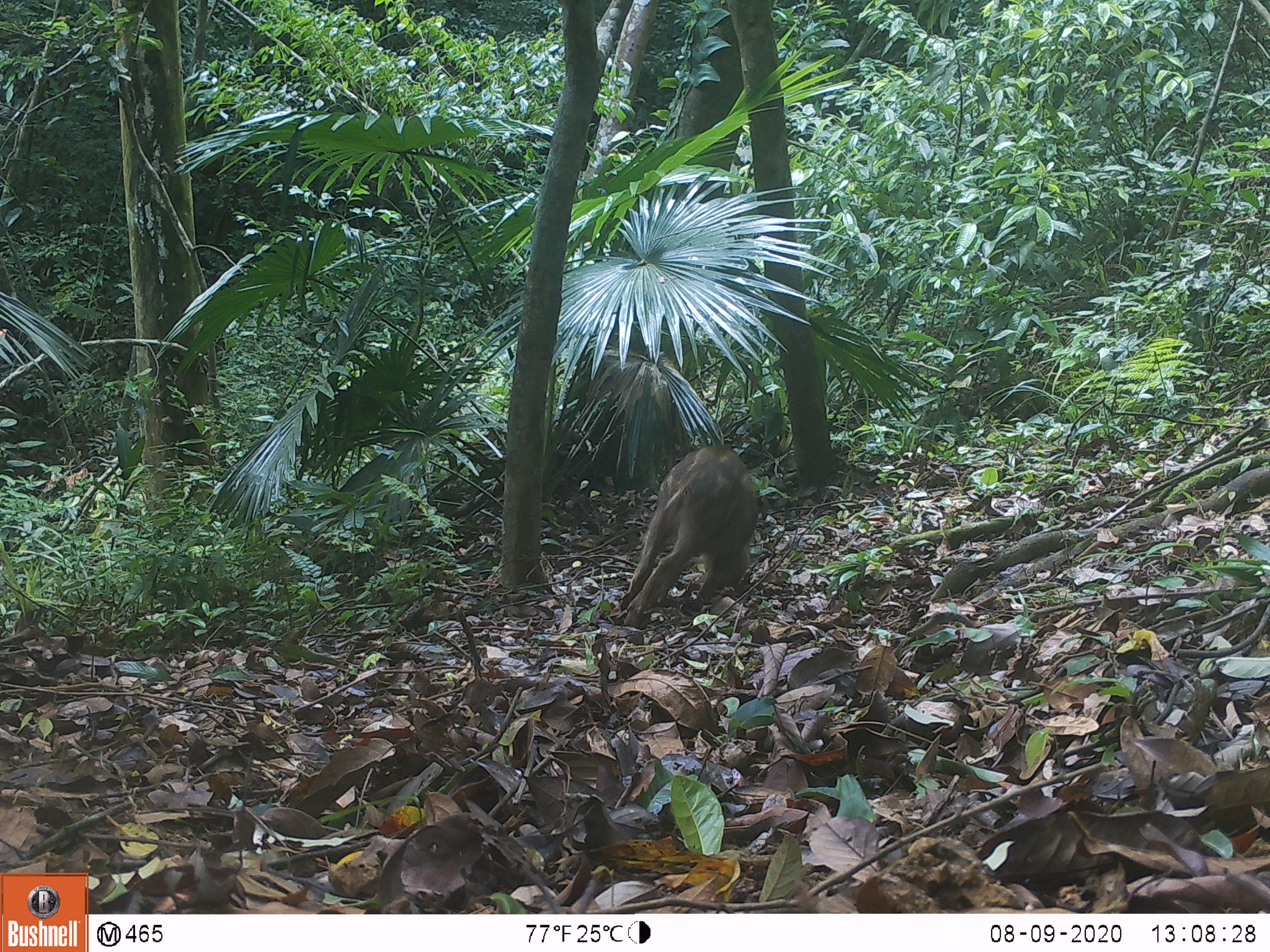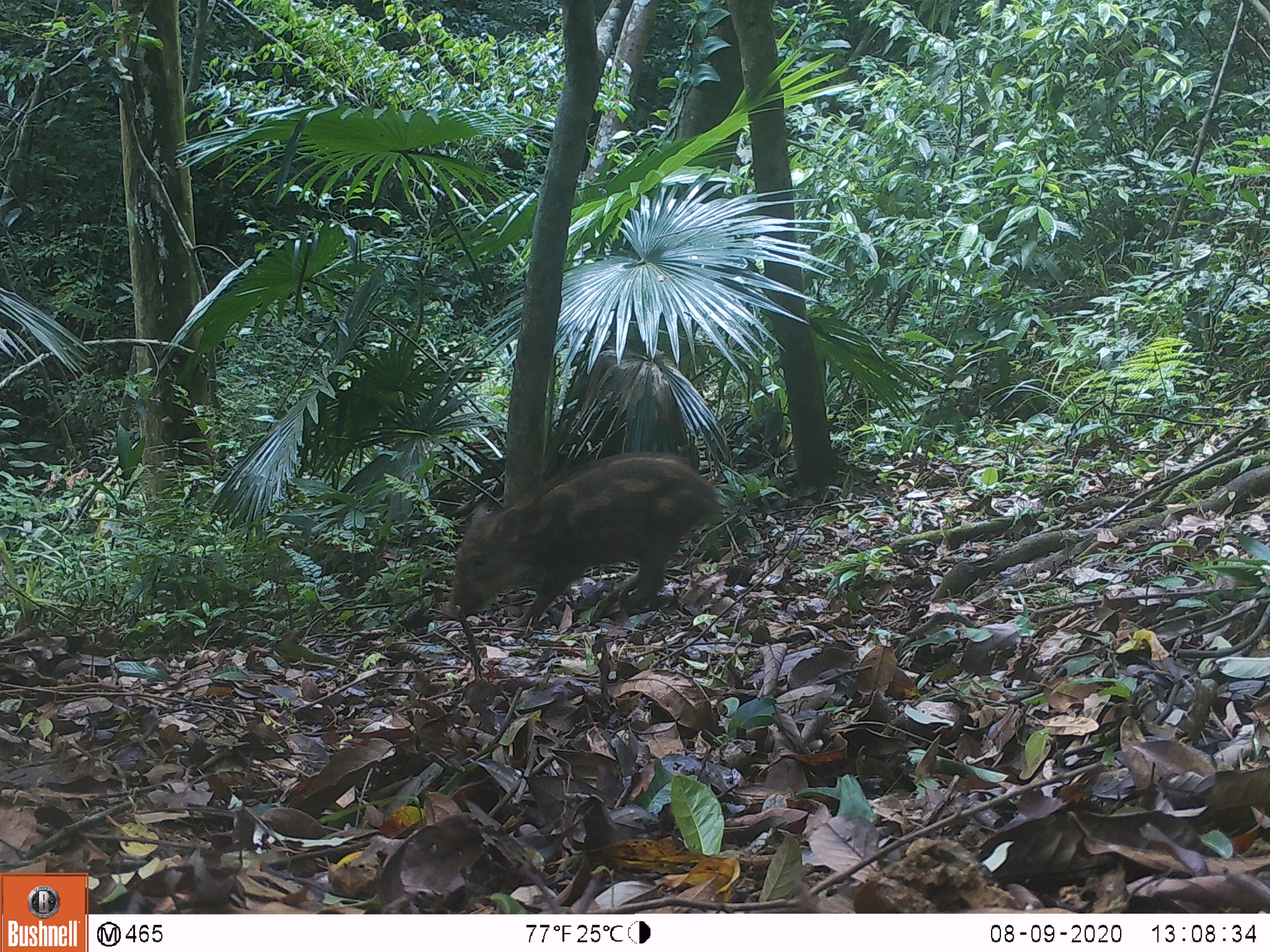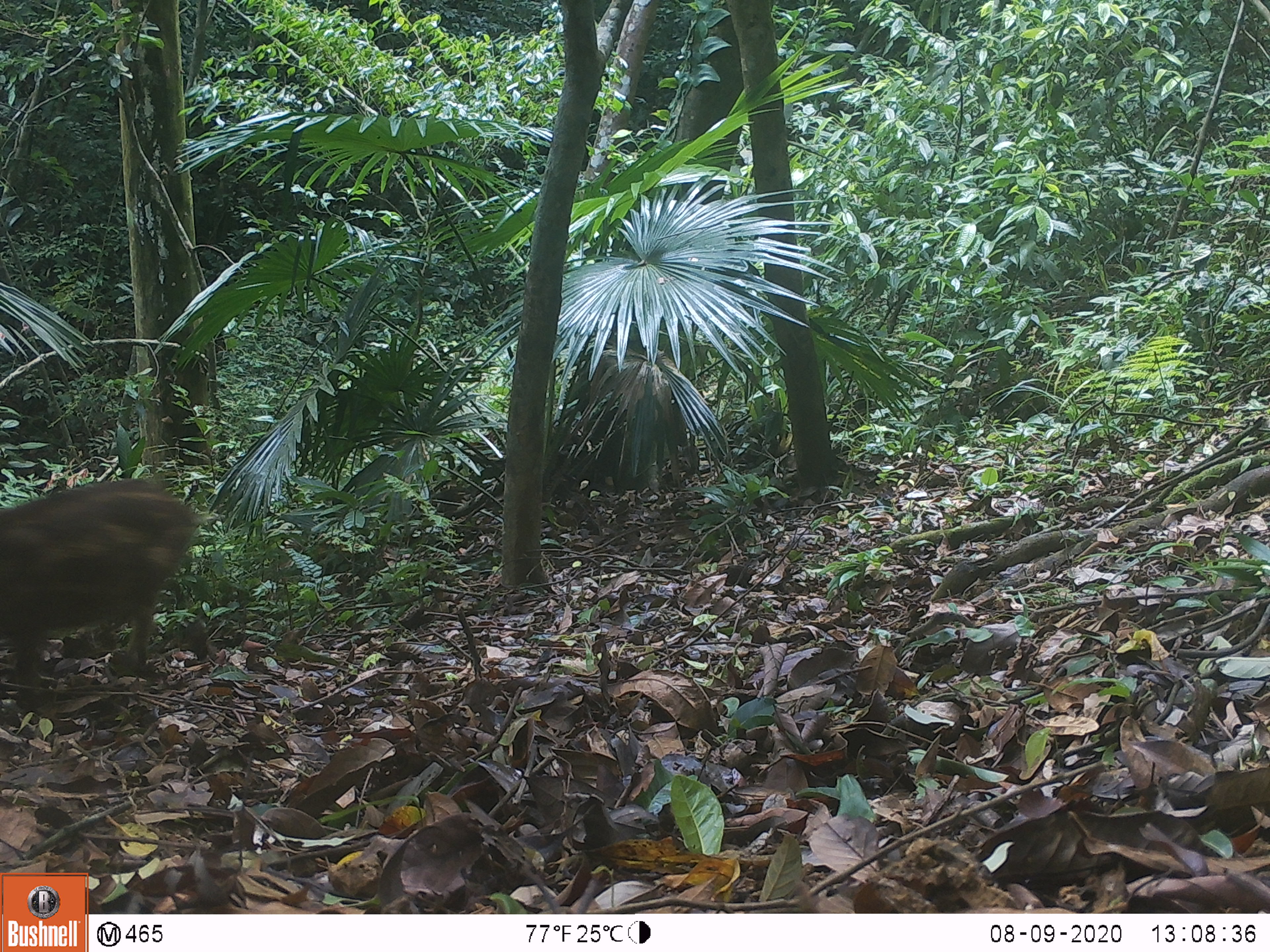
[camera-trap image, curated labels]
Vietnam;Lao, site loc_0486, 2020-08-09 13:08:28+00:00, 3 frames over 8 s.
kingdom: Animalia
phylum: Chordata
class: Mammalia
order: Artiodactyla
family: Suidae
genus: Sus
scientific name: Sus scrofa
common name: eurasian wild pig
Eurasian wild pig (Sus scrofa). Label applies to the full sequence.